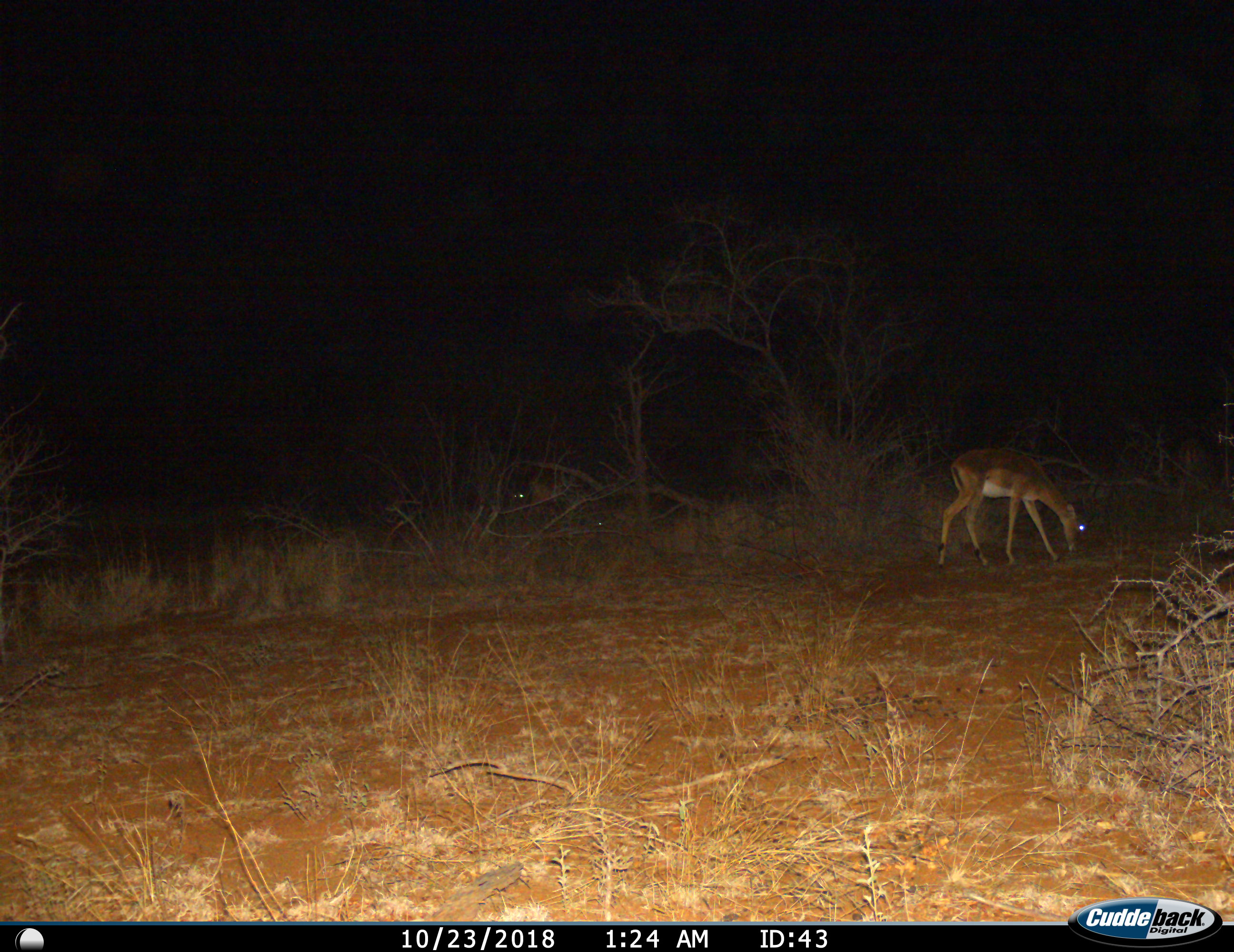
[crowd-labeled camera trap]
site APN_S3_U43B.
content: unidentified animal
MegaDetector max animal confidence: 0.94